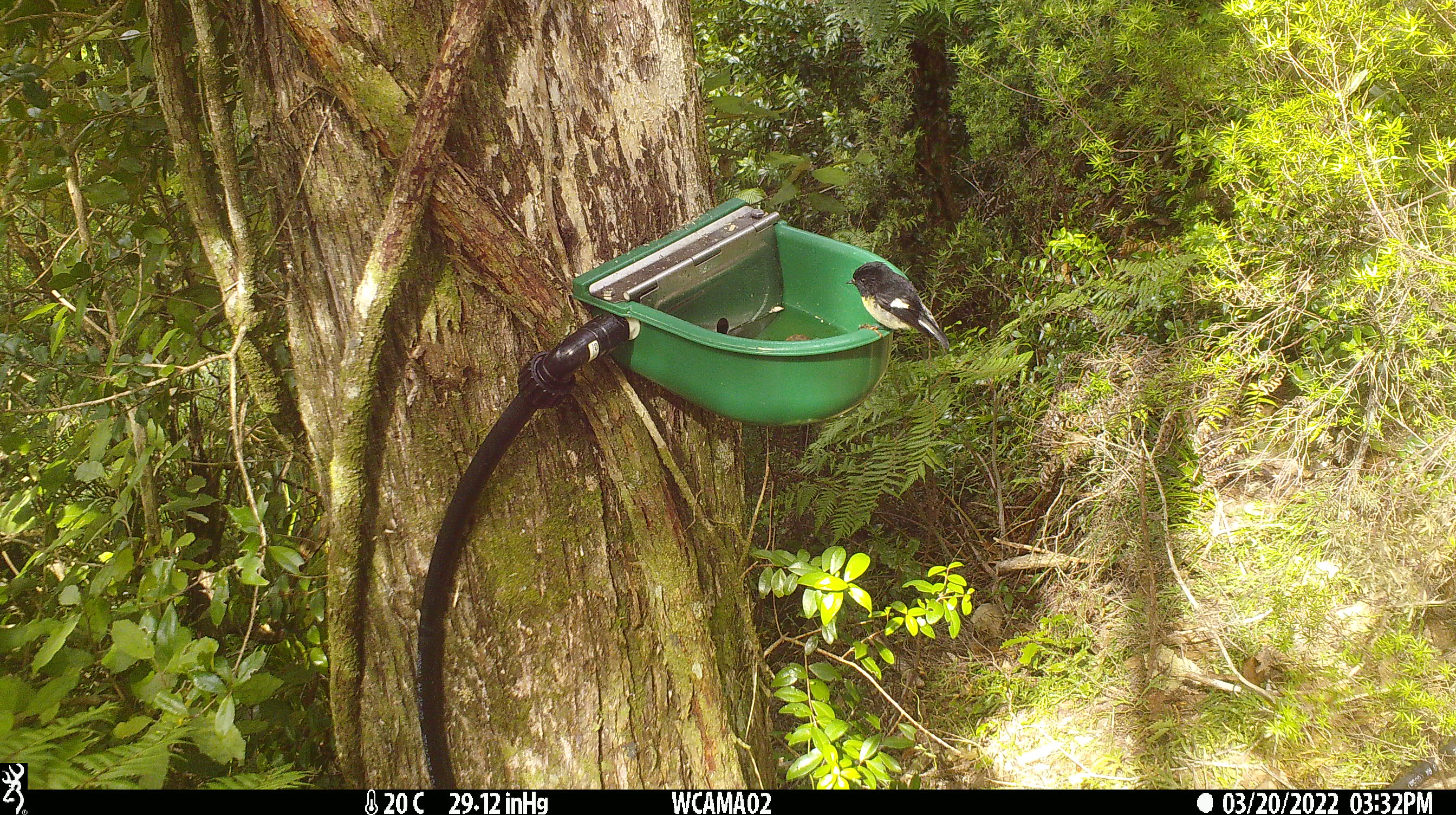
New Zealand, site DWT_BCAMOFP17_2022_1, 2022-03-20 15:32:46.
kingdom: Animalia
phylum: Chordata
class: Aves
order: Passeriformes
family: Petroicidae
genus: Petroica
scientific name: Petroica macrocephala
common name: tomtit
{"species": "tomtit (Petroica macrocephala)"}